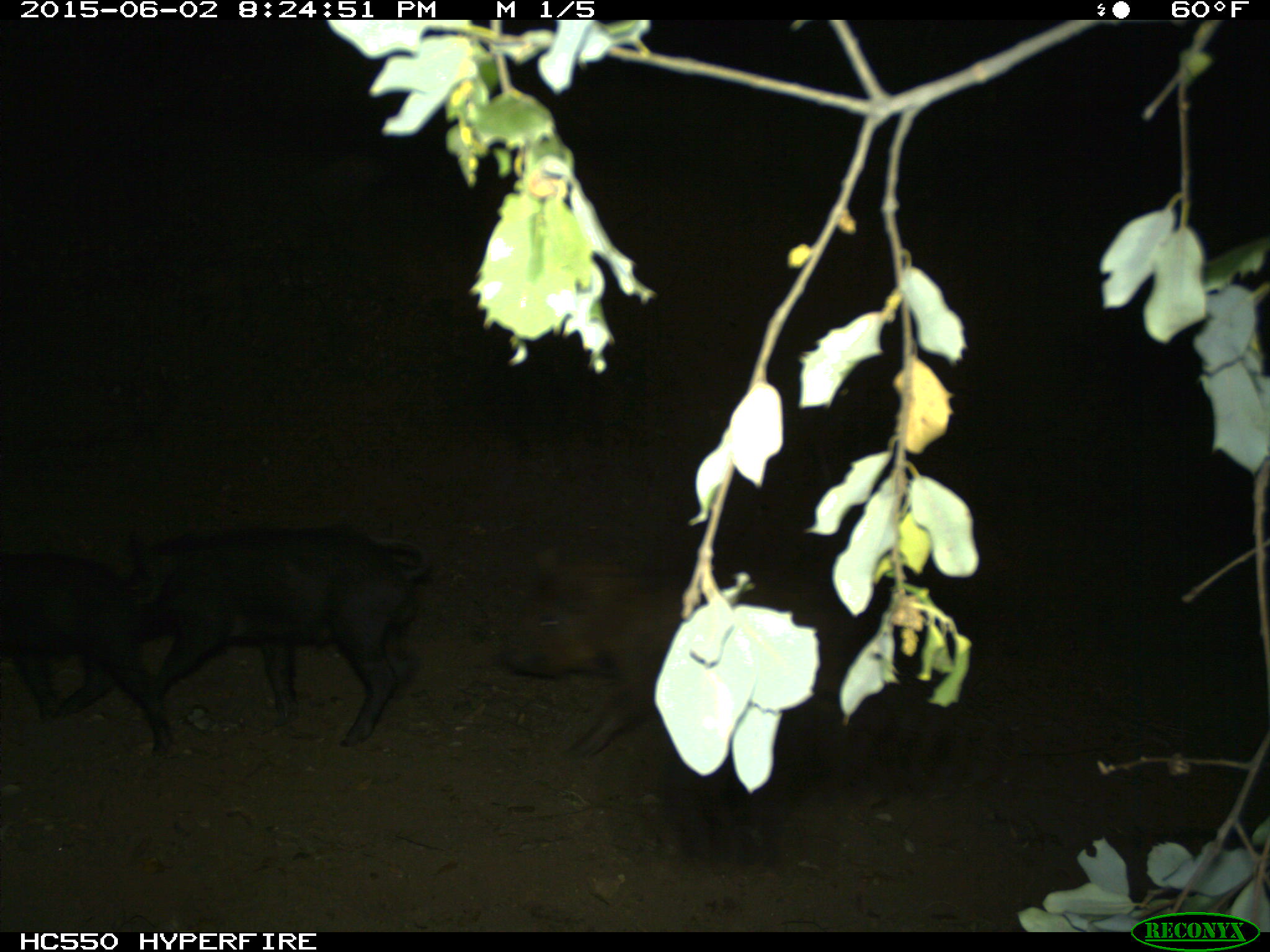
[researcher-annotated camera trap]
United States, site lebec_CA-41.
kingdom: Animalia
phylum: Chordata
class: Mammalia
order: Artiodactyla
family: Suidae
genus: Sus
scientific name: Sus scrofa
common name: wild boar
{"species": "Sus scrofa (wild boar)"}